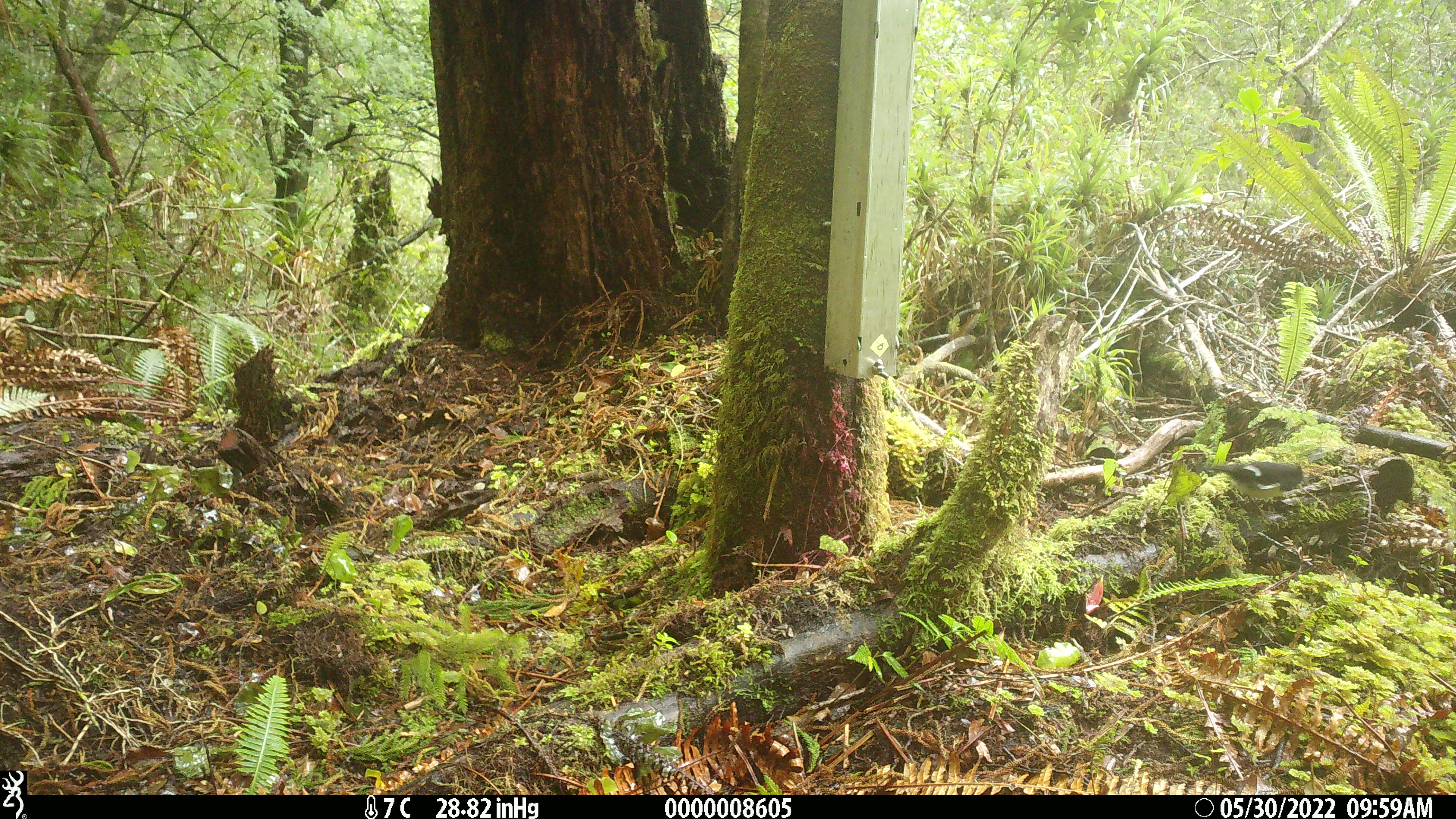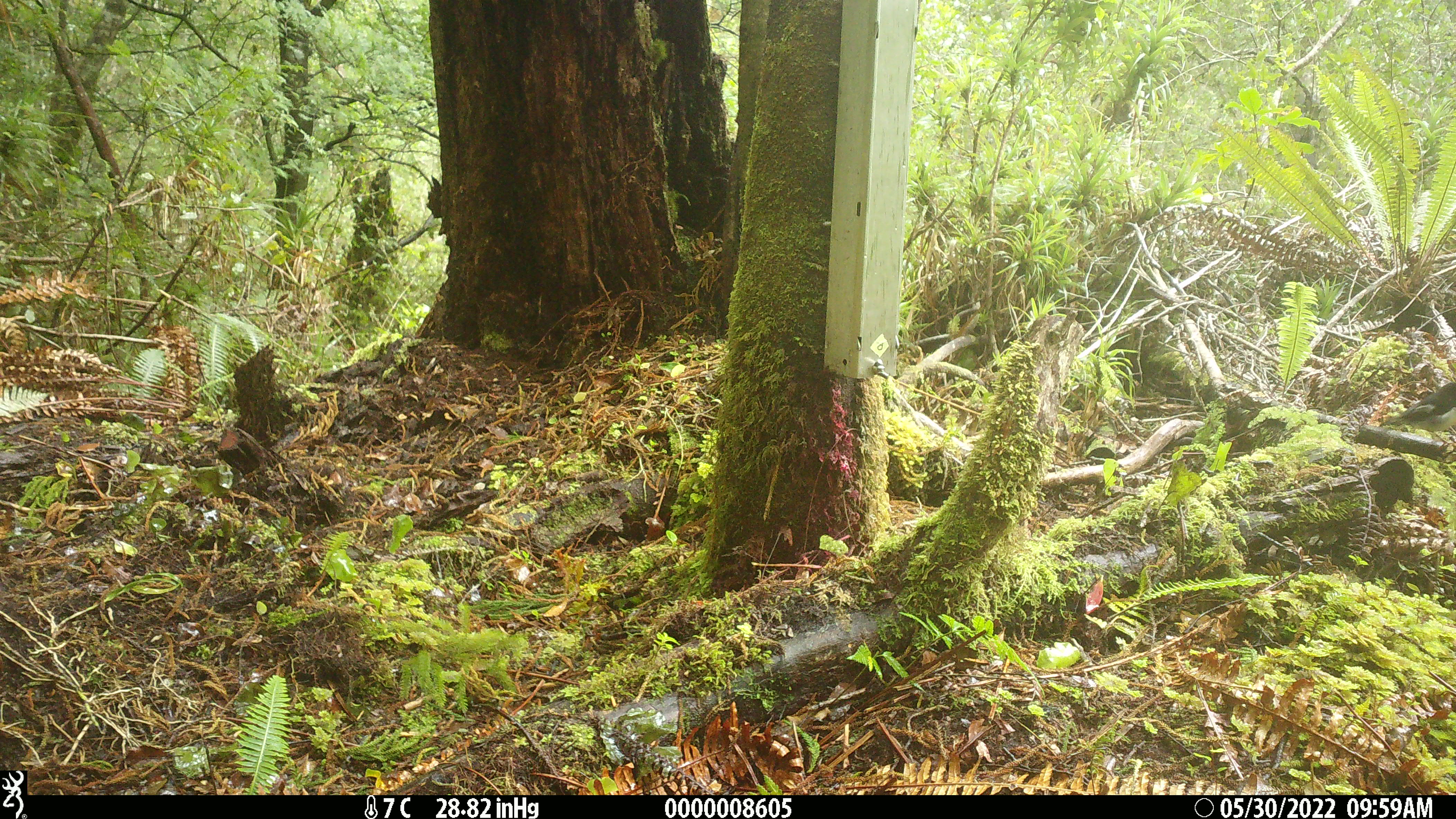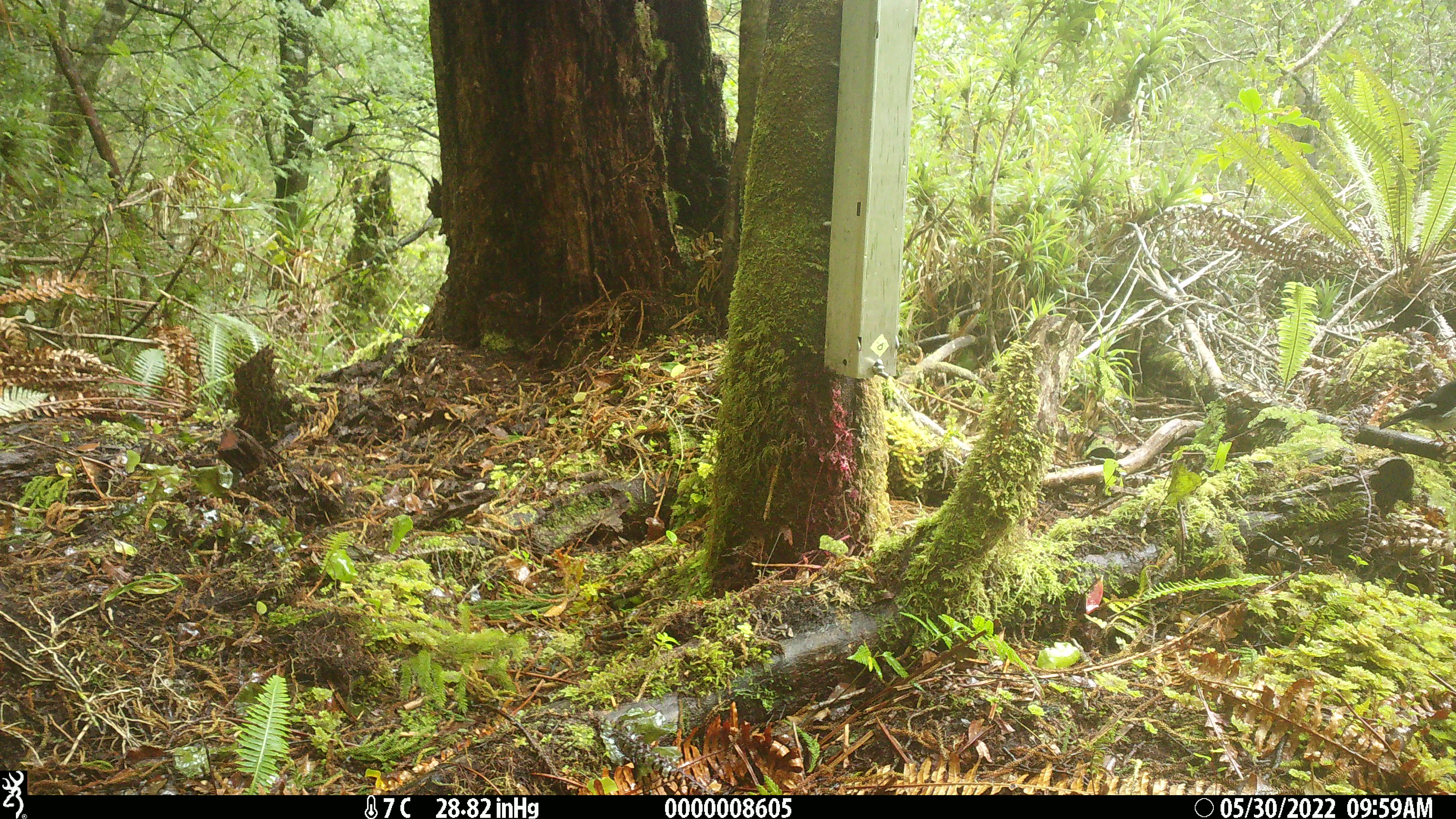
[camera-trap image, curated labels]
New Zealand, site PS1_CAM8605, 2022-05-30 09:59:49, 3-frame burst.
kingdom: Animalia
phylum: Chordata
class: Aves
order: Passeriformes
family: Petroicidae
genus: Petroica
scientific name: Petroica macrocephala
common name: tomtit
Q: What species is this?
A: Tomtit (Petroica macrocephala).